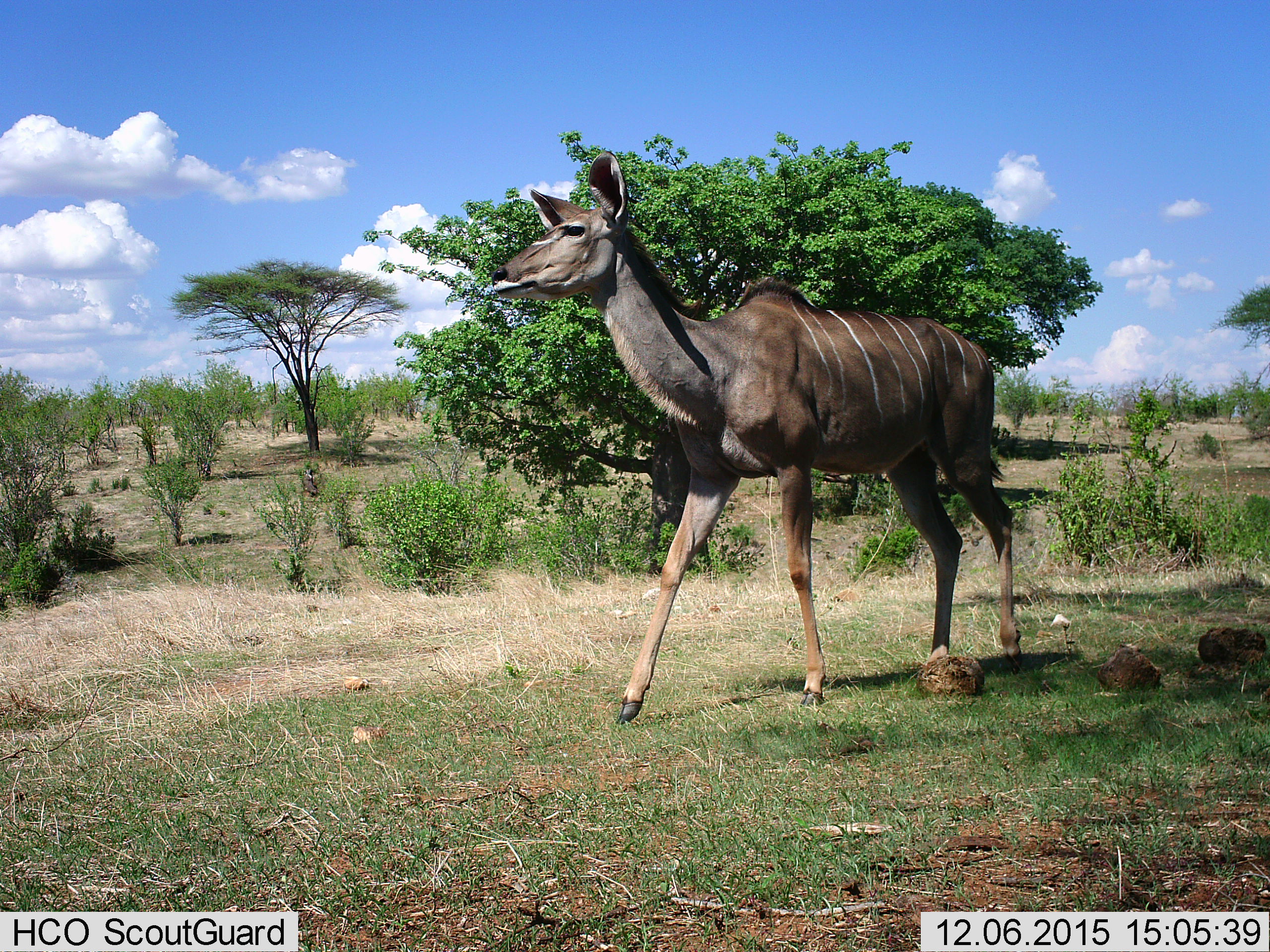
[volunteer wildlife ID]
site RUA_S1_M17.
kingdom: Animalia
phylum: Chordata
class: Mammalia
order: Artiodactyla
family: Bovidae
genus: Tragelaphus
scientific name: Tragelaphus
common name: kudu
Kudu (Tragelaphus), count 1. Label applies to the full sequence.